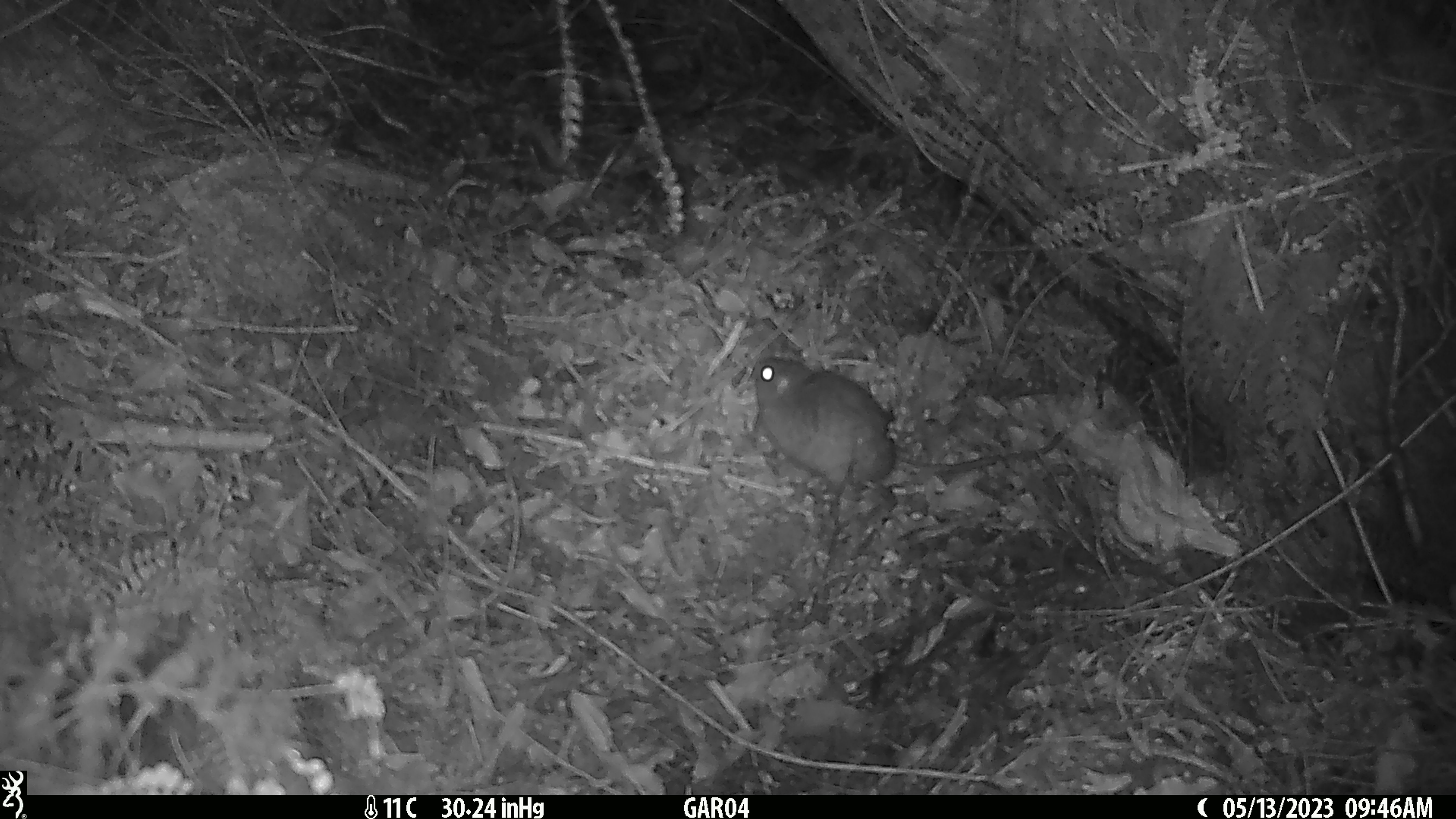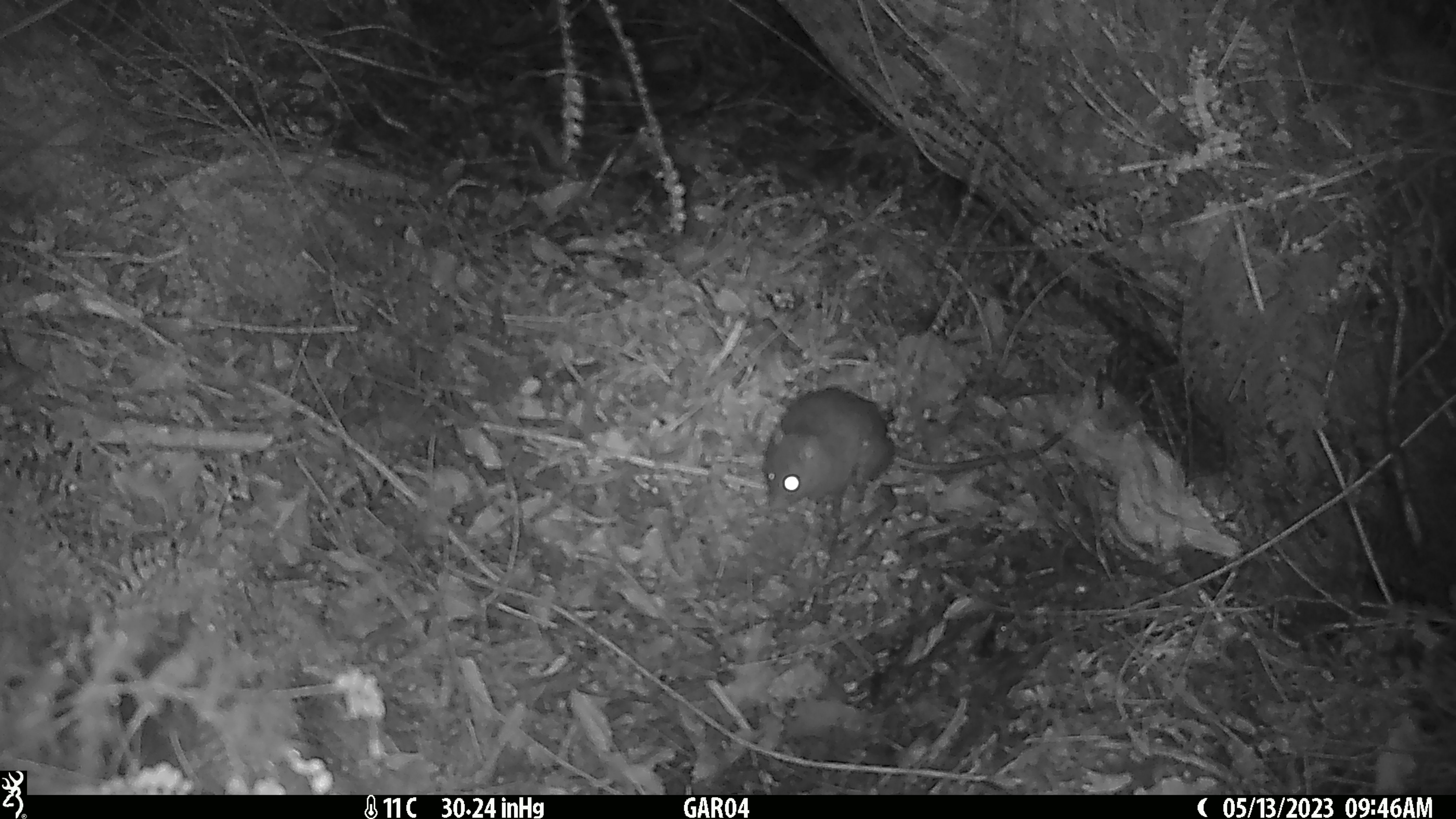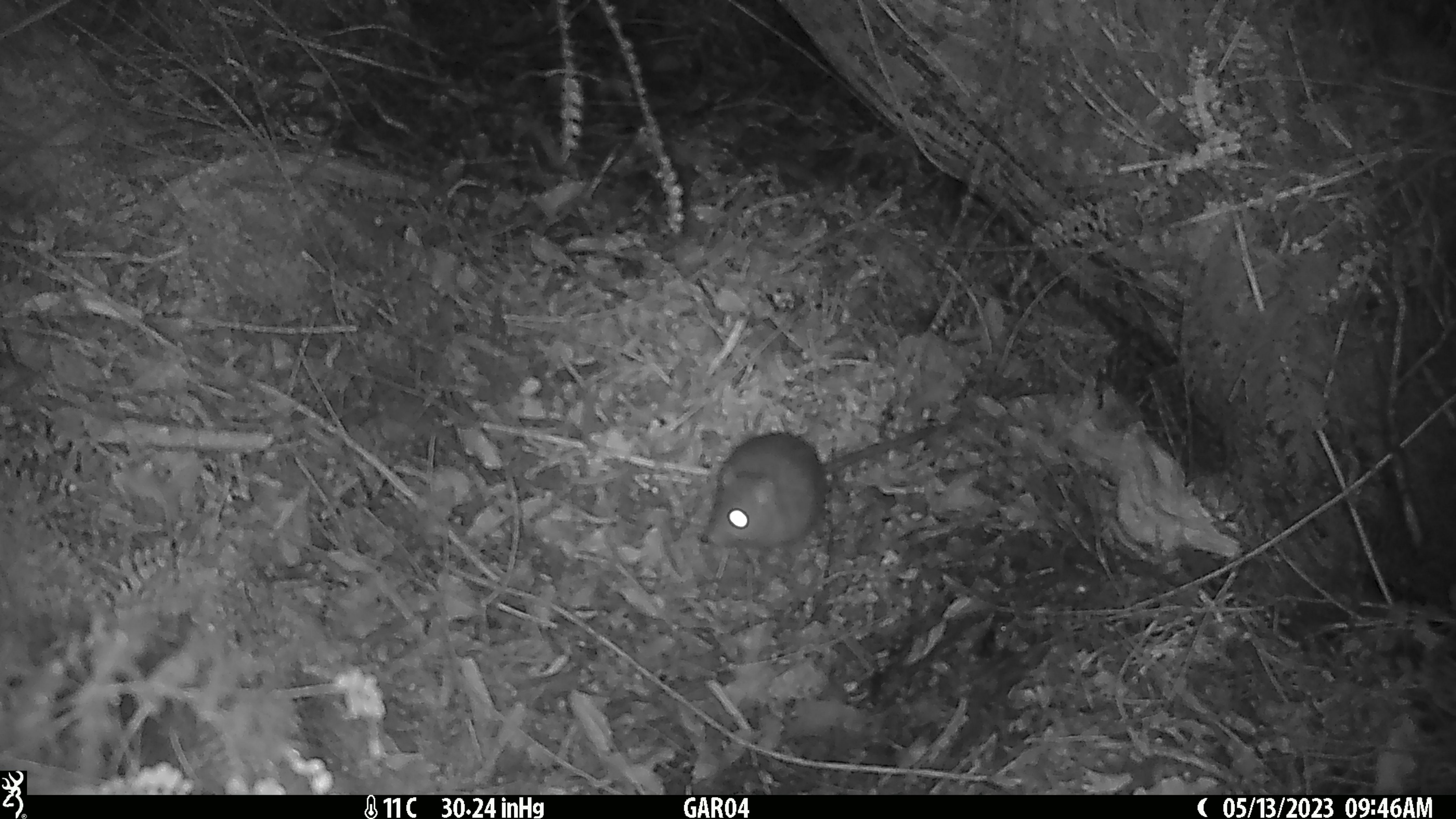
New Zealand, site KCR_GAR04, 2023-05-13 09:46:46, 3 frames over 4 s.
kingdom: Animalia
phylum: Chordata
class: Mammalia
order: Rodentia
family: Muridae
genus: Rattus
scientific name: Rattus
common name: rat